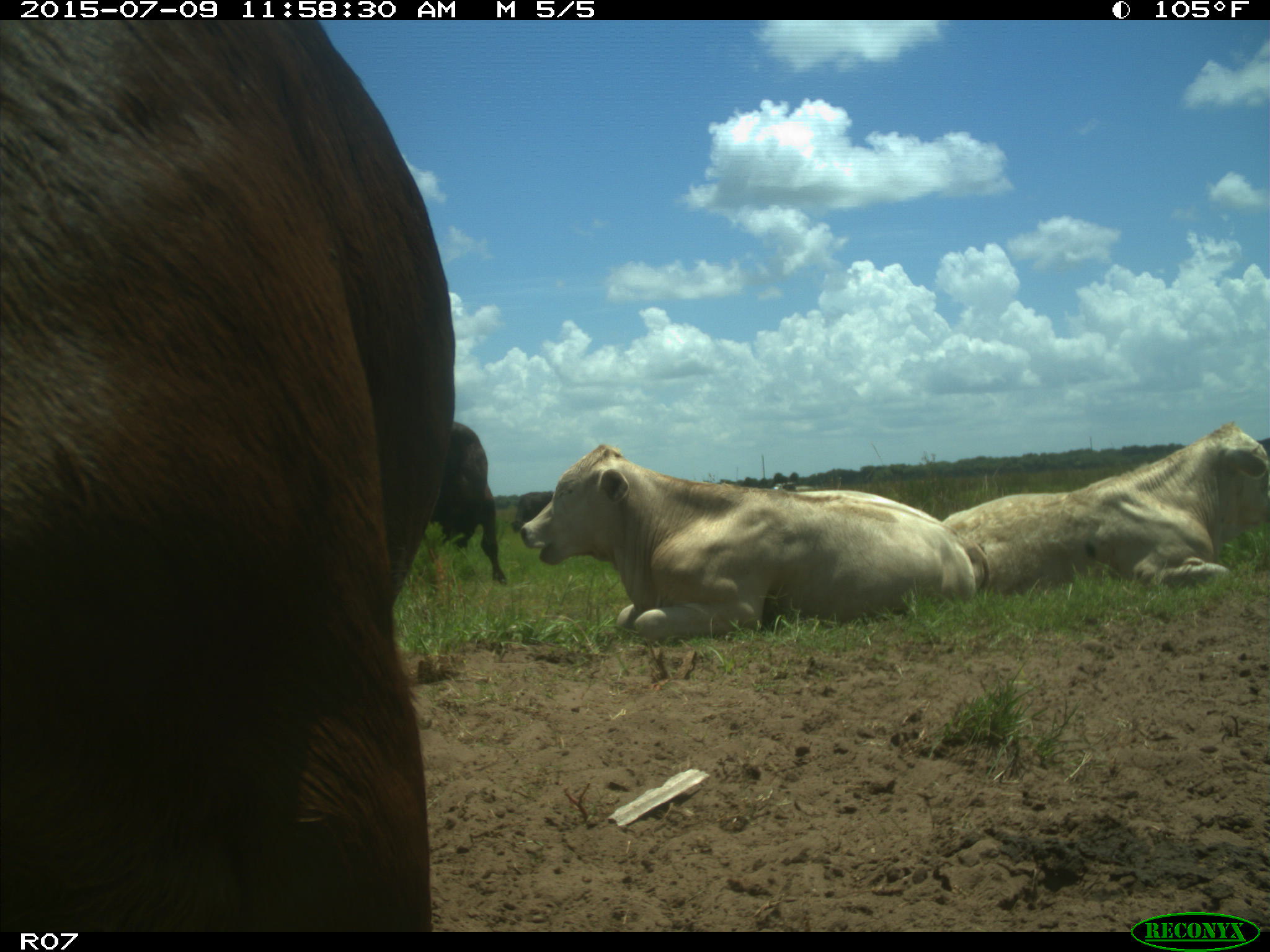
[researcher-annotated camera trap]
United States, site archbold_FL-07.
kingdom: Animalia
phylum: Chordata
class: Mammalia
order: Artiodactyla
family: Bovidae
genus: Bos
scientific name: Bos taurus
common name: domestic cow